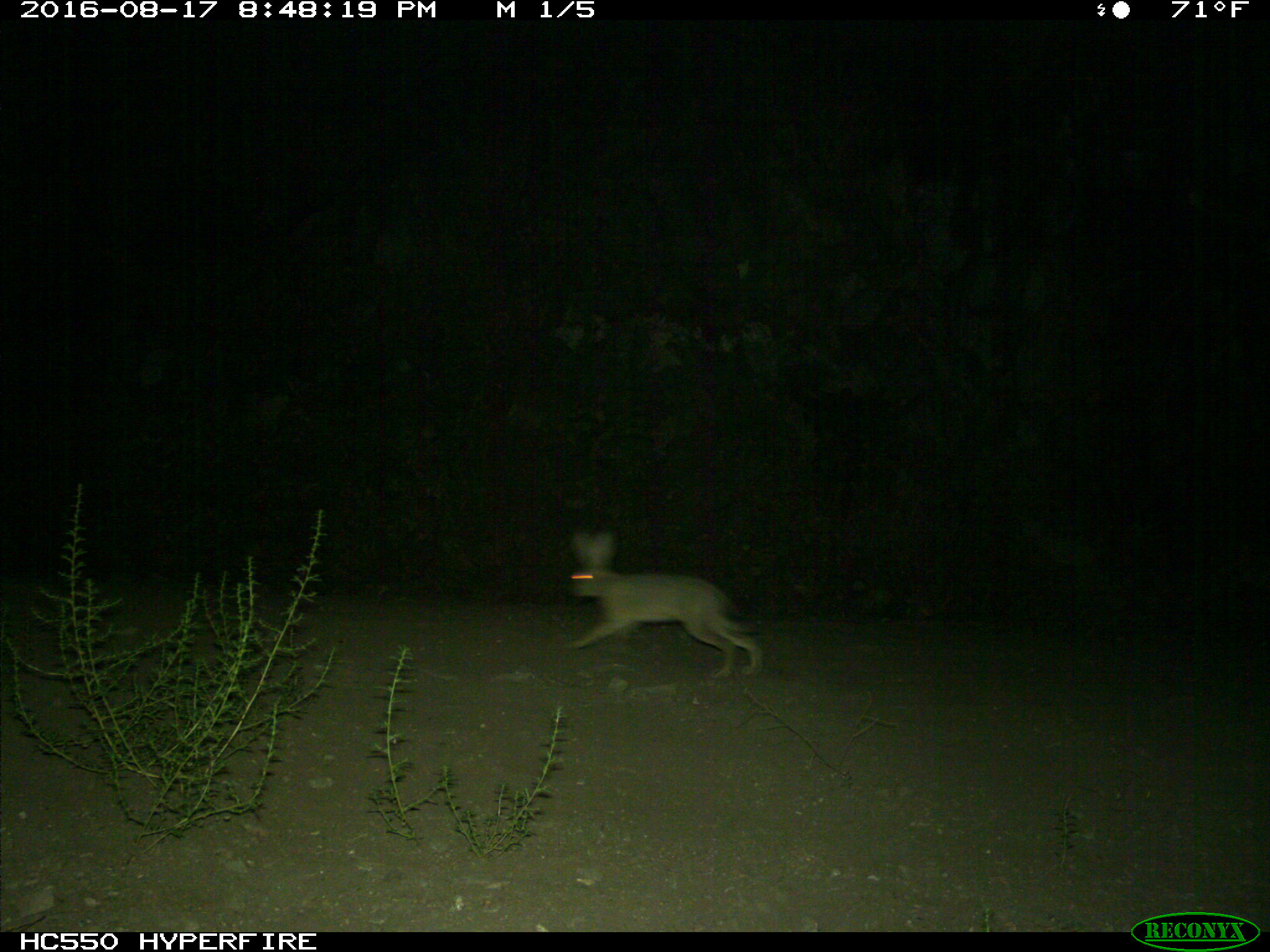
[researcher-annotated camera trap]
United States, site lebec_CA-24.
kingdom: Animalia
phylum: Chordata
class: Mammalia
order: Lagomorpha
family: Leporidae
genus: Lepus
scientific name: Lepus californicus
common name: black-tailed jackrabbit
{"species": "Lepus californicus (black-tailed jackrabbit)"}